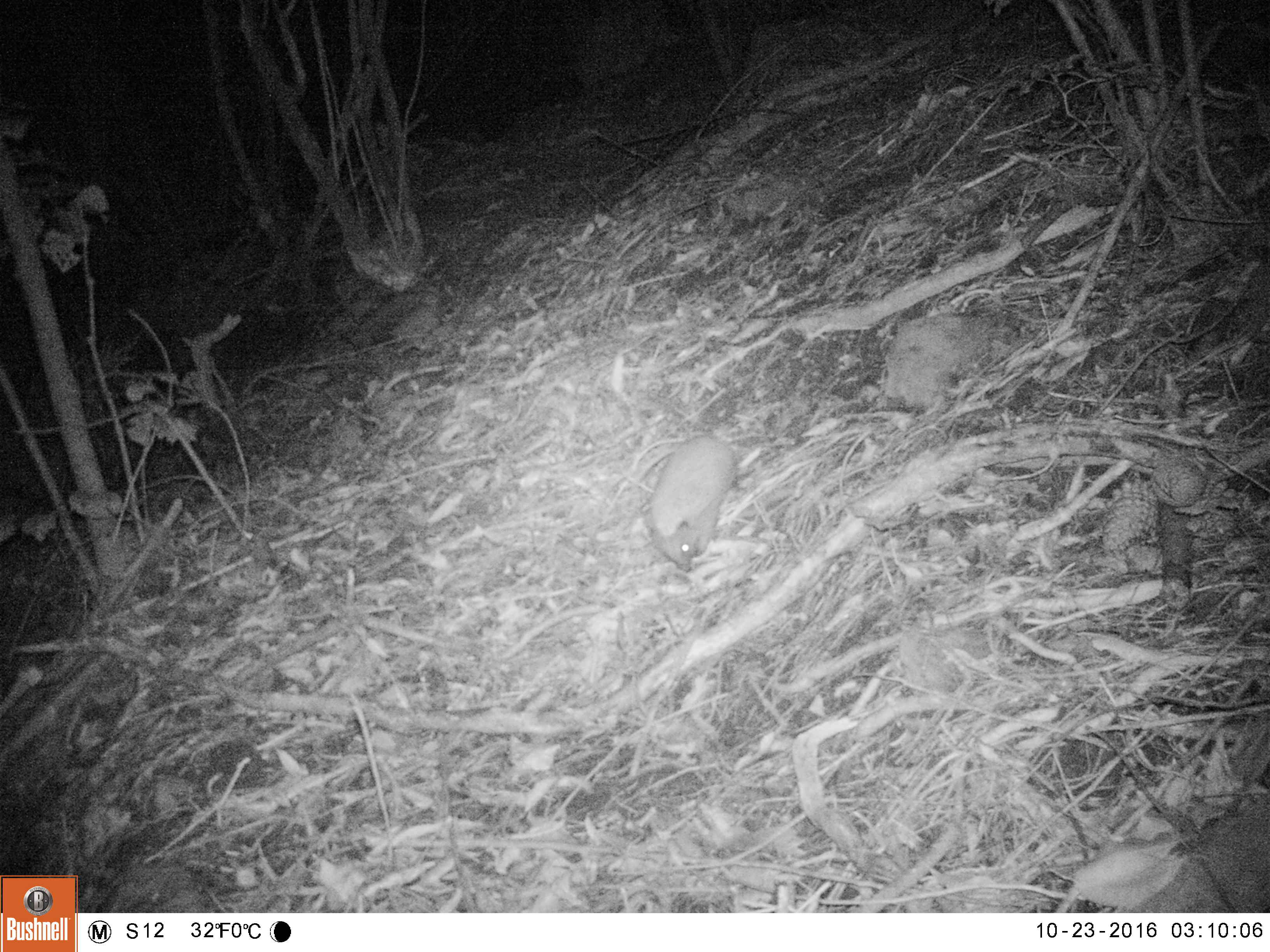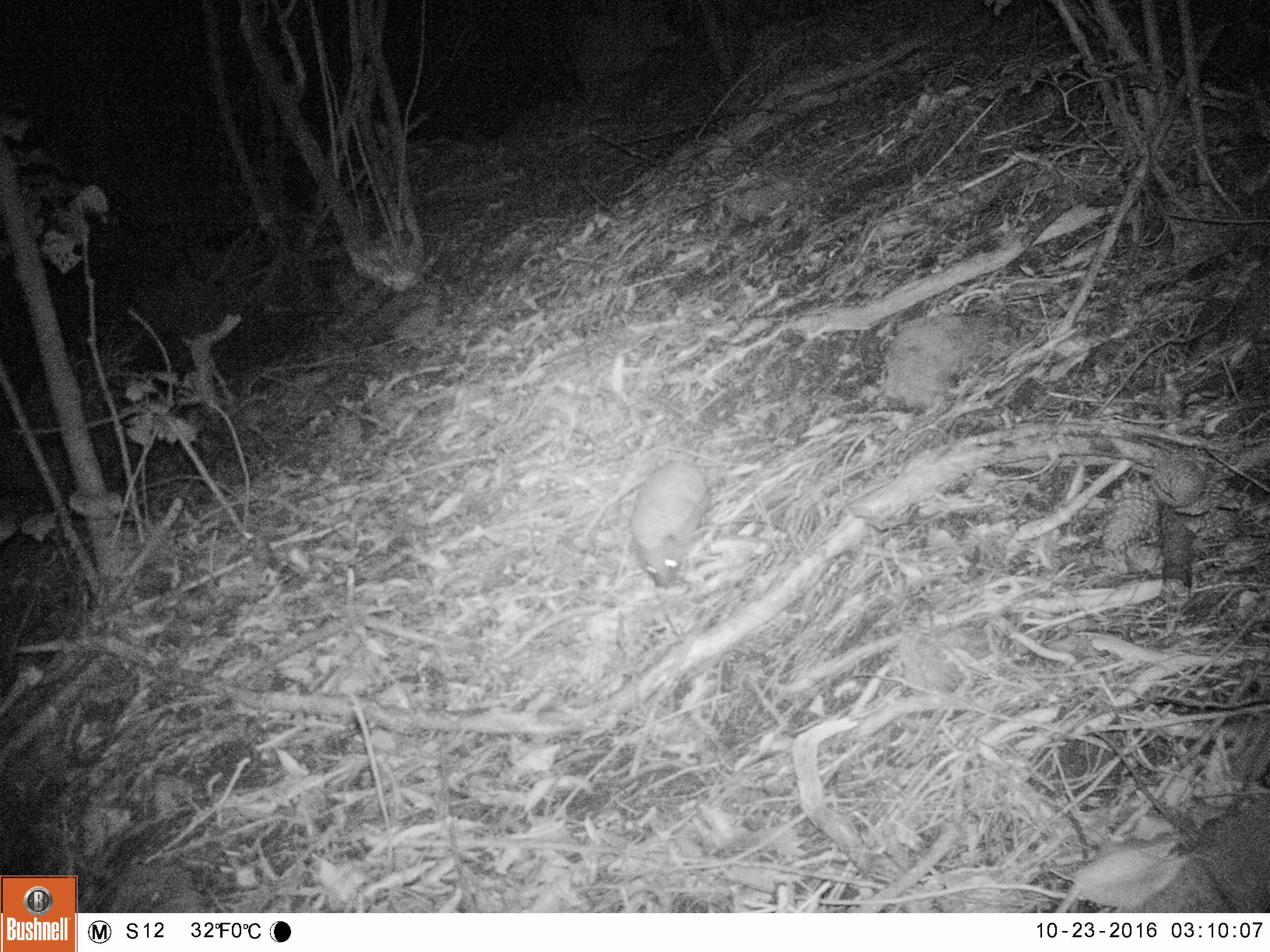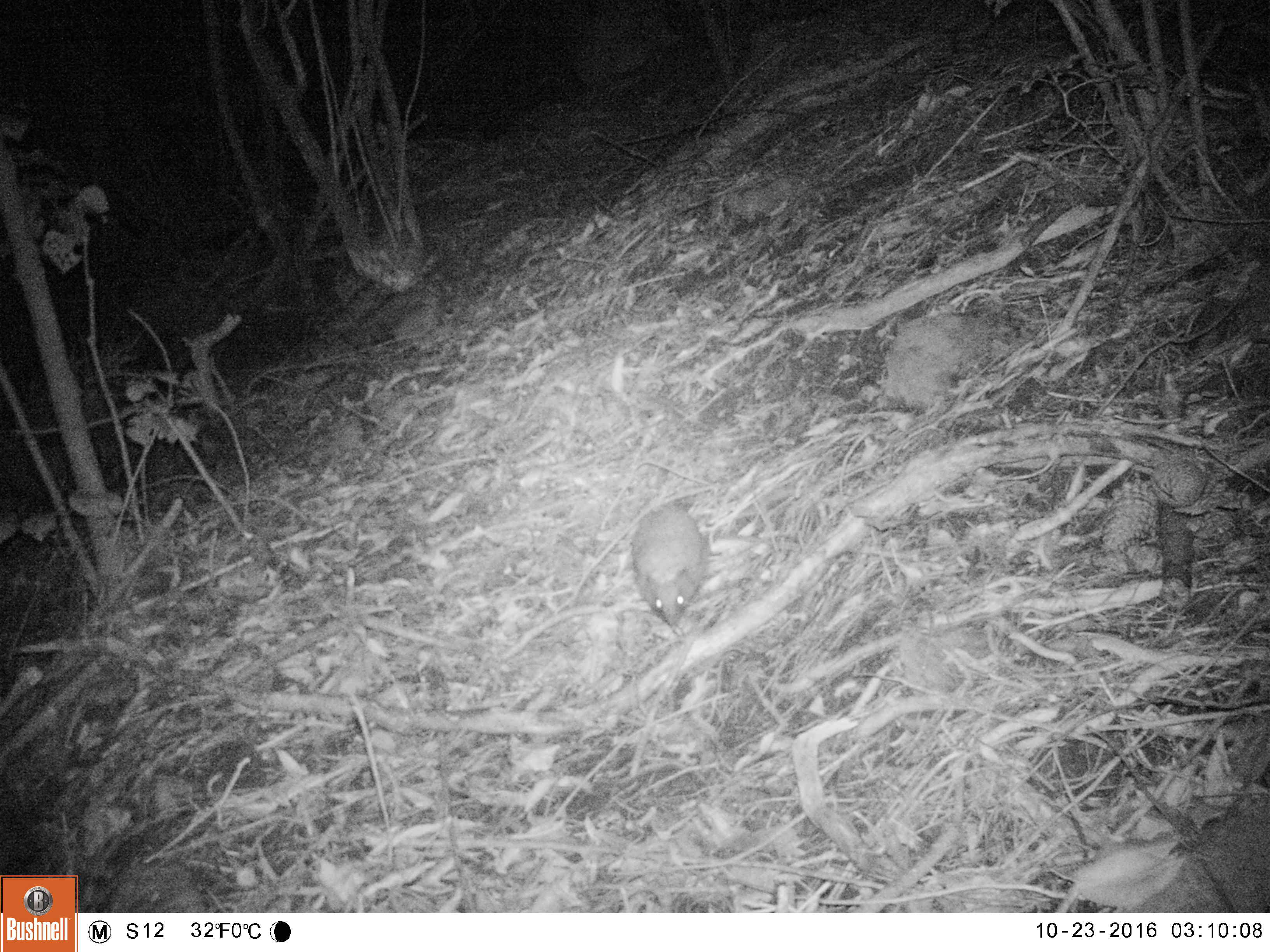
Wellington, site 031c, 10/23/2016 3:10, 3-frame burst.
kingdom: Animalia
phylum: Chordata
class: Mammalia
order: Eulipotyphla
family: Erinaceidae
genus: Erinaceus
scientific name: Erinaceus europaeus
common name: hedgehog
Hedgehog (Erinaceus europaeus).